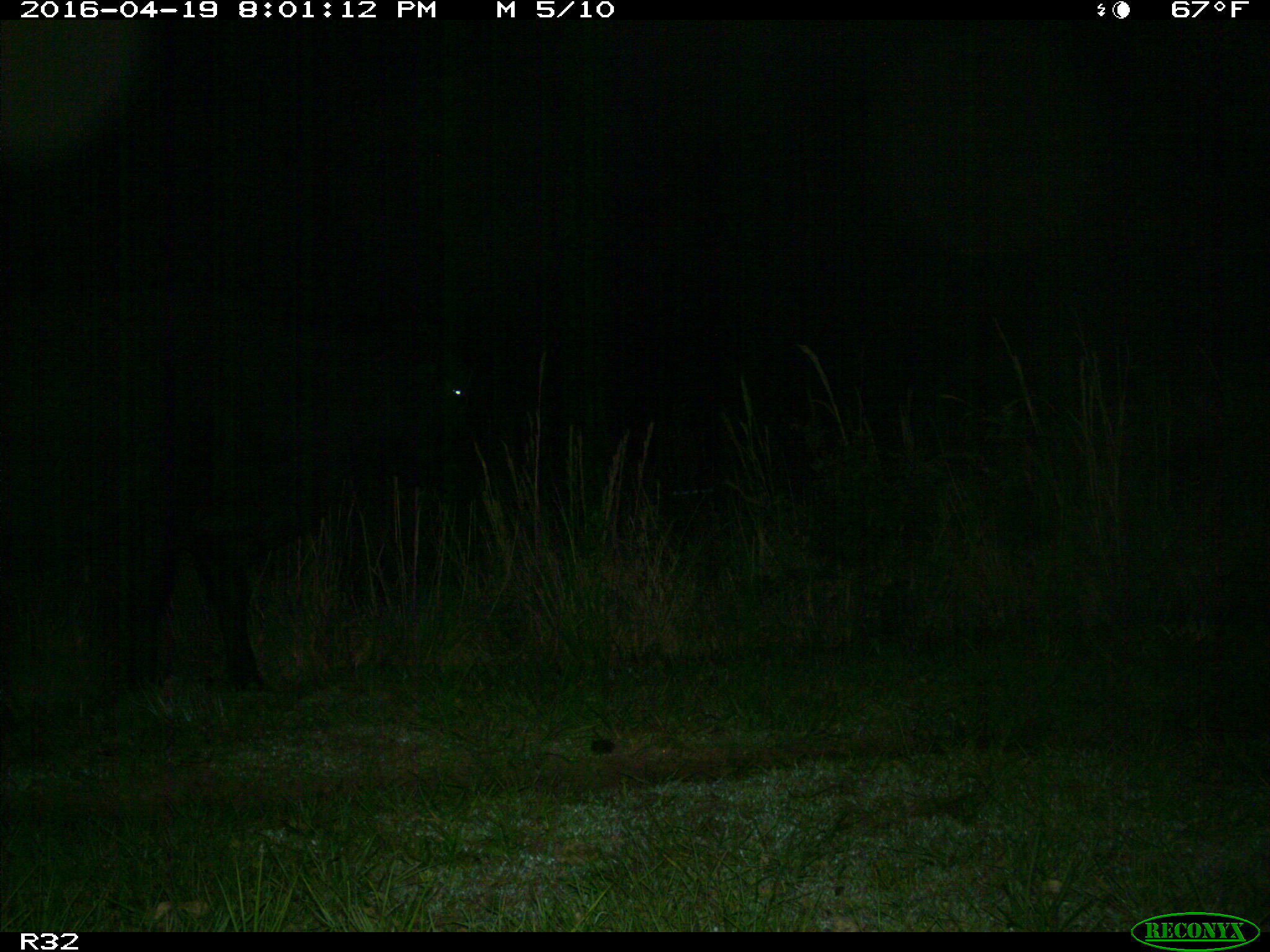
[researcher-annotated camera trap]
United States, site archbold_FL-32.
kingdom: Animalia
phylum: Chordata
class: Mammalia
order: Artiodactyla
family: Bovidae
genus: Bos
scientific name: Bos taurus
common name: domestic cow